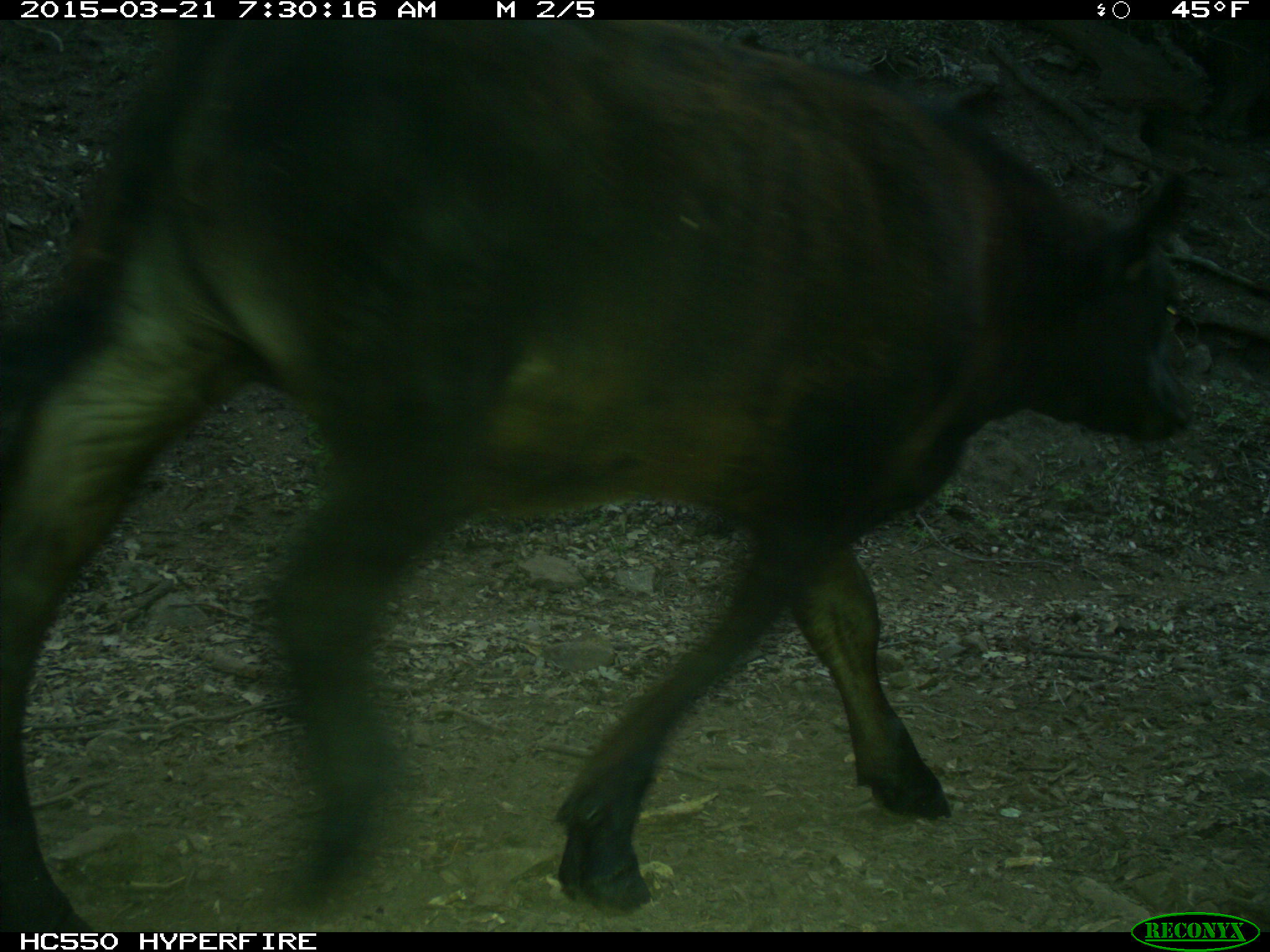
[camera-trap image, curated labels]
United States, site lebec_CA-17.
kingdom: Animalia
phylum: Chordata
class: Mammalia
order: Artiodactyla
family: Bovidae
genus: Bos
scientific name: Bos taurus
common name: domestic cow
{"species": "Bos taurus (domestic cow)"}